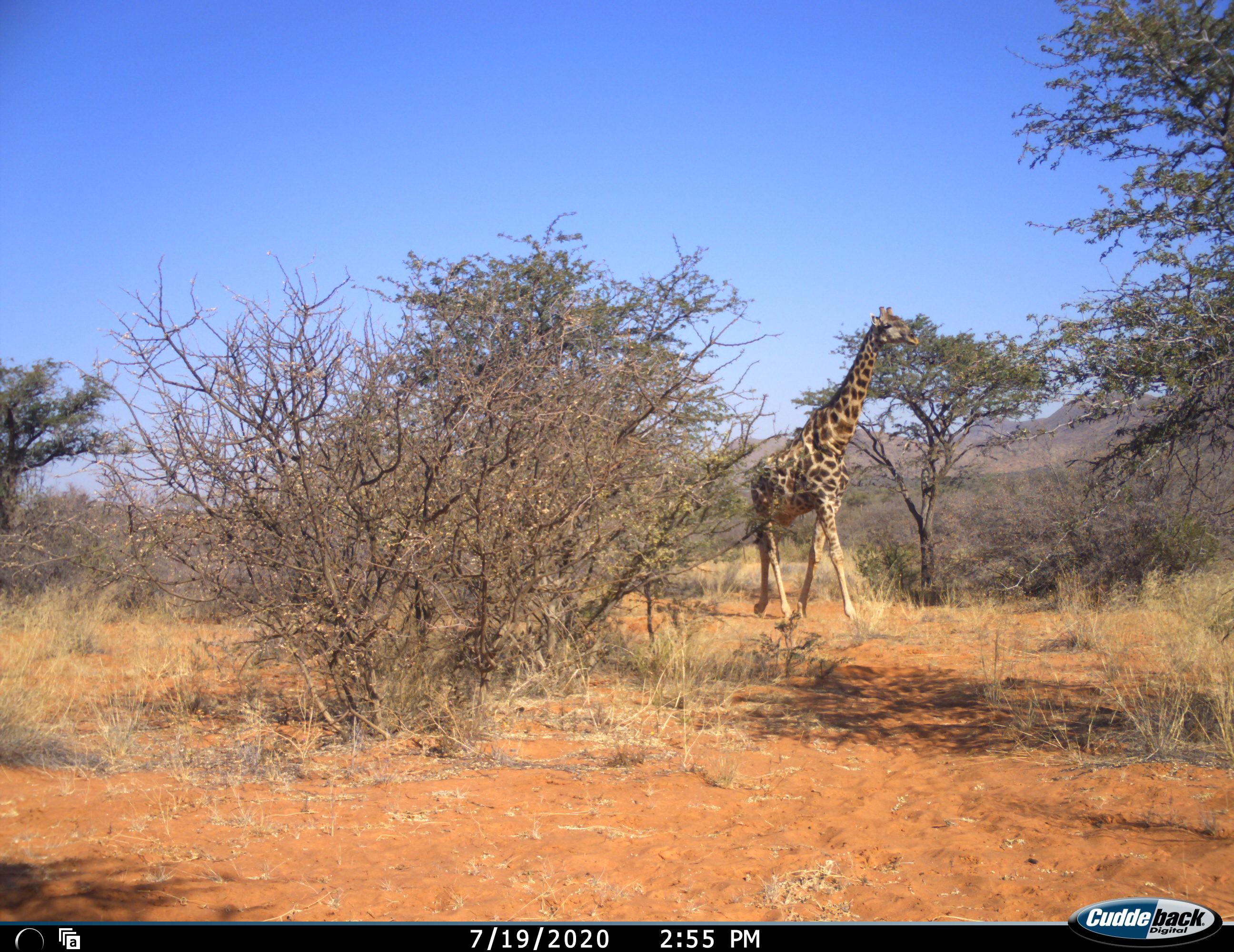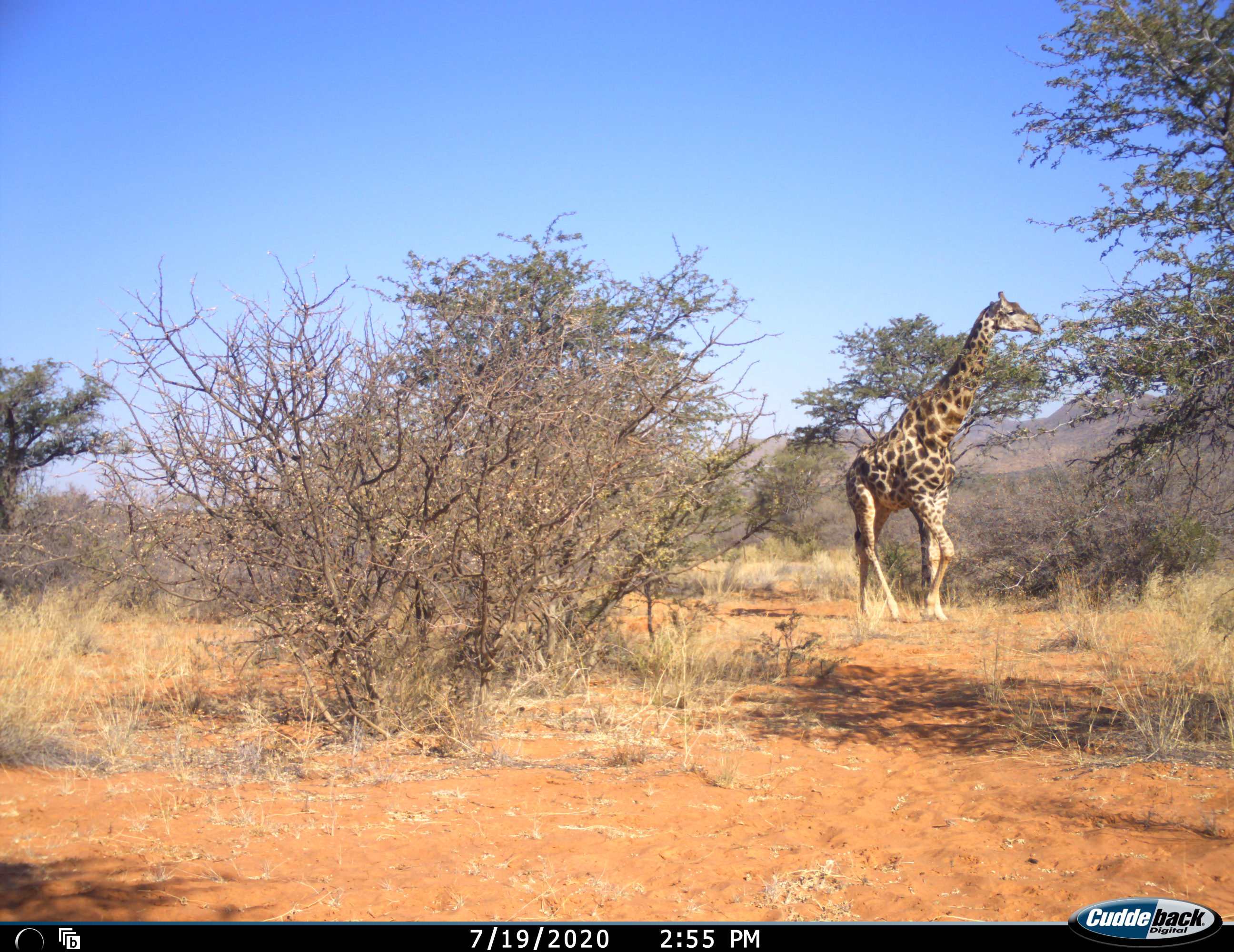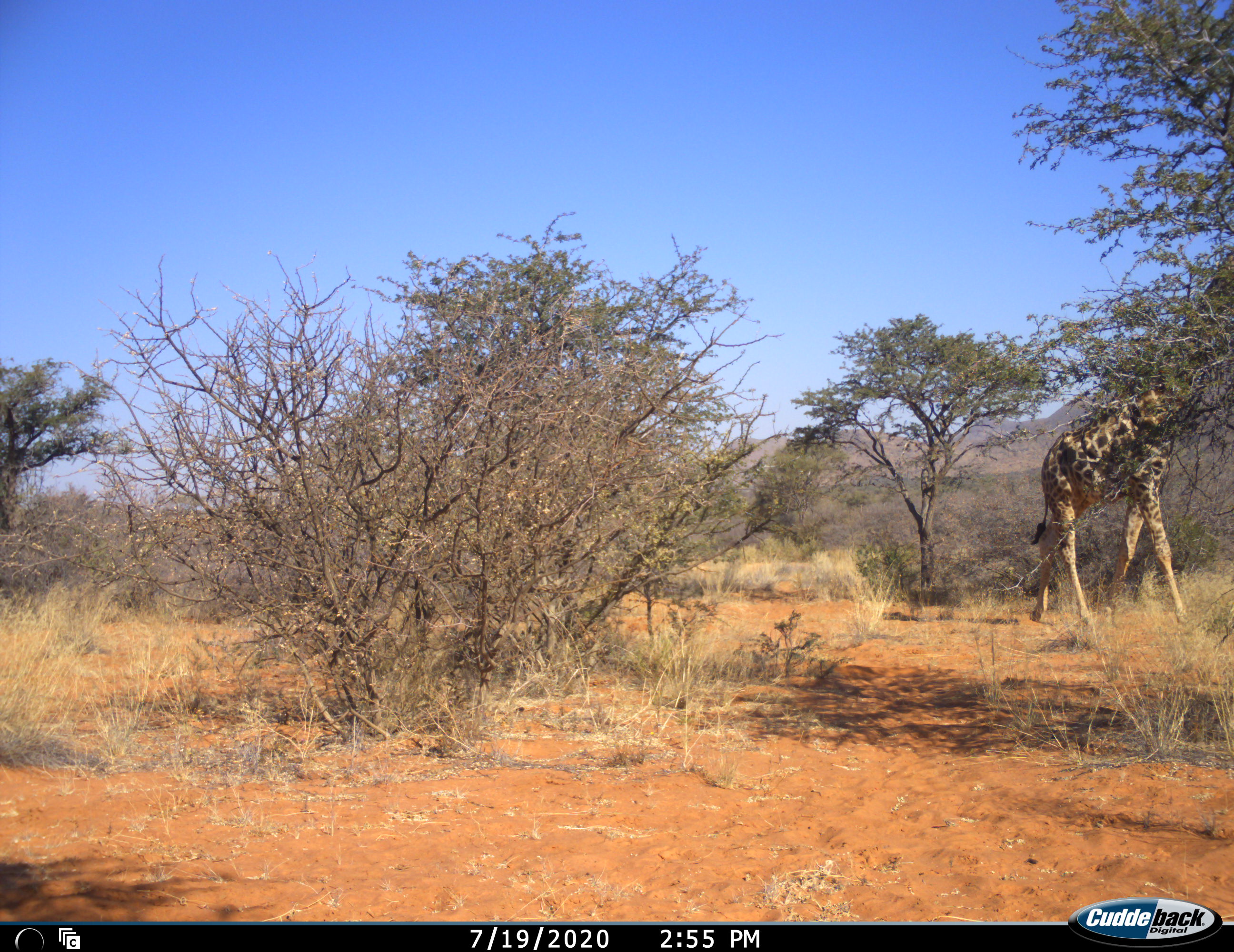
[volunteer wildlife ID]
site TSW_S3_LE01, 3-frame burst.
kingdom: Animalia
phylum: Chordata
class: Mammalia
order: Artiodactyla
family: Giraffidae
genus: Giraffa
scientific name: Giraffa camelopardalis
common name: giraffe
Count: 1.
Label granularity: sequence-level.